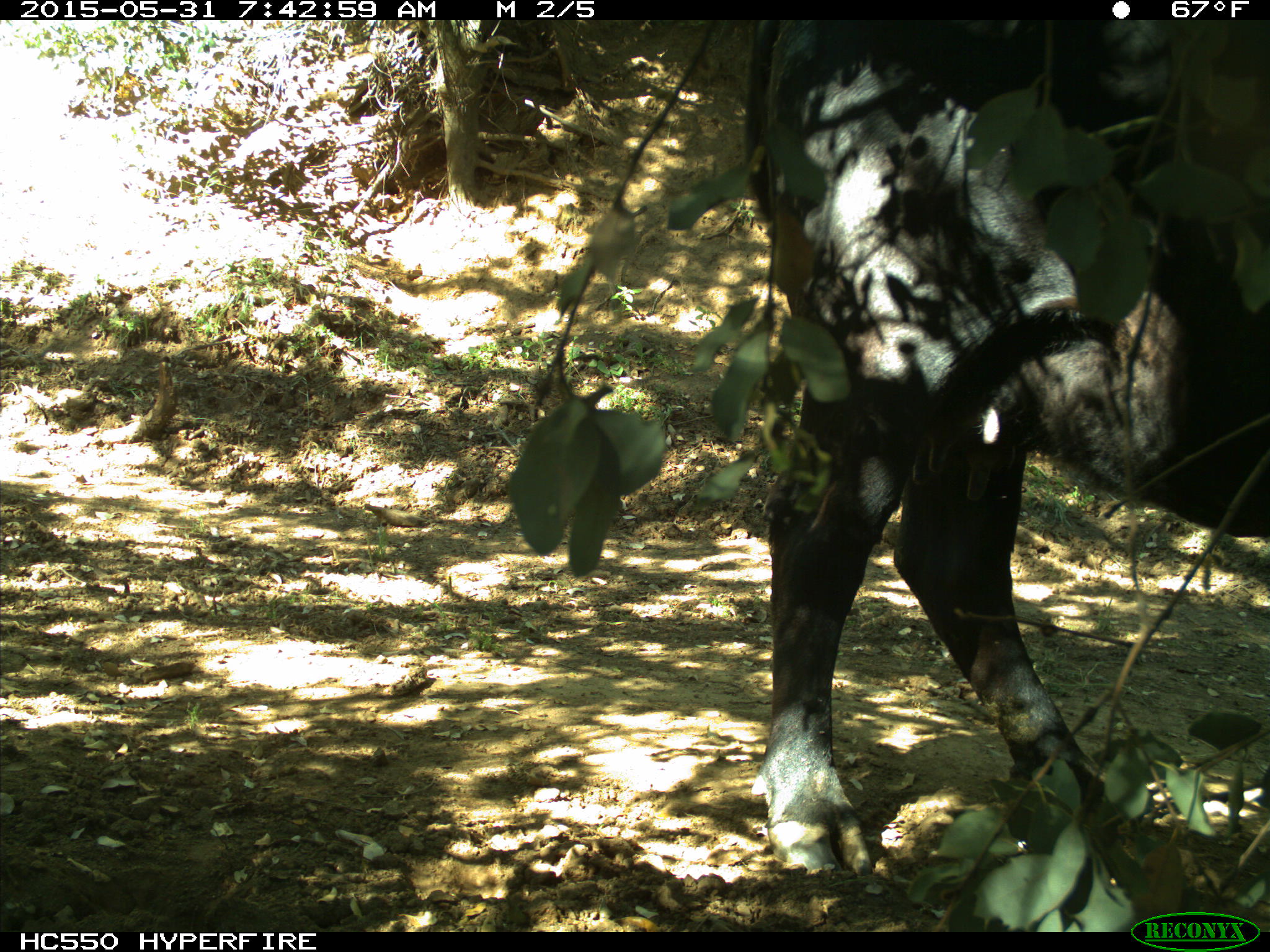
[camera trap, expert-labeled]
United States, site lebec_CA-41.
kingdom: Animalia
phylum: Chordata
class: Mammalia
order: Artiodactyla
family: Bovidae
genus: Bos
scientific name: Bos taurus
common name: domestic cow